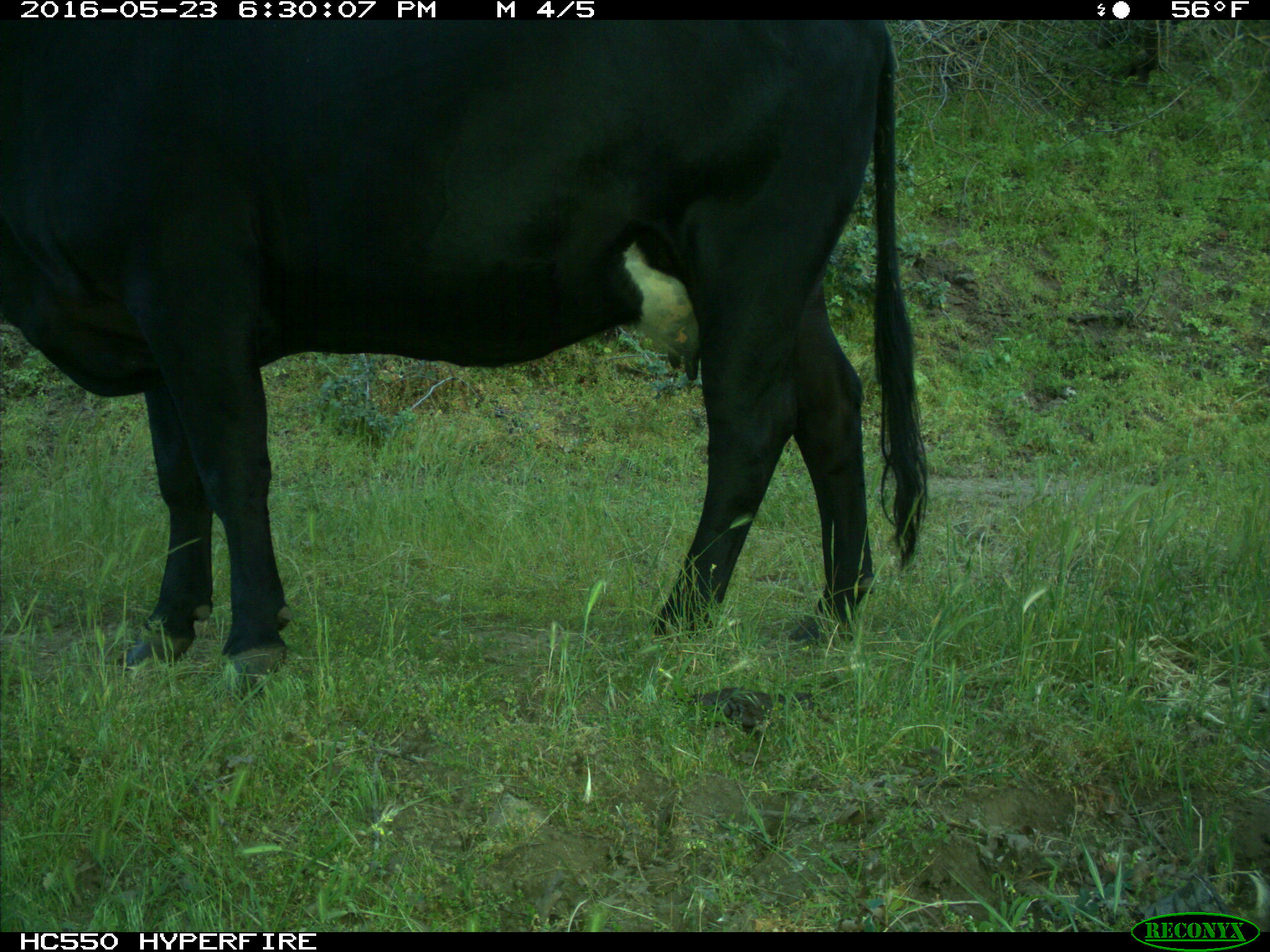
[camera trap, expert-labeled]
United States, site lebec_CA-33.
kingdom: Animalia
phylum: Chordata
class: Mammalia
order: Artiodactyla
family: Bovidae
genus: Bos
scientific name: Bos taurus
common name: domestic cow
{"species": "Bos taurus (domestic cow)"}